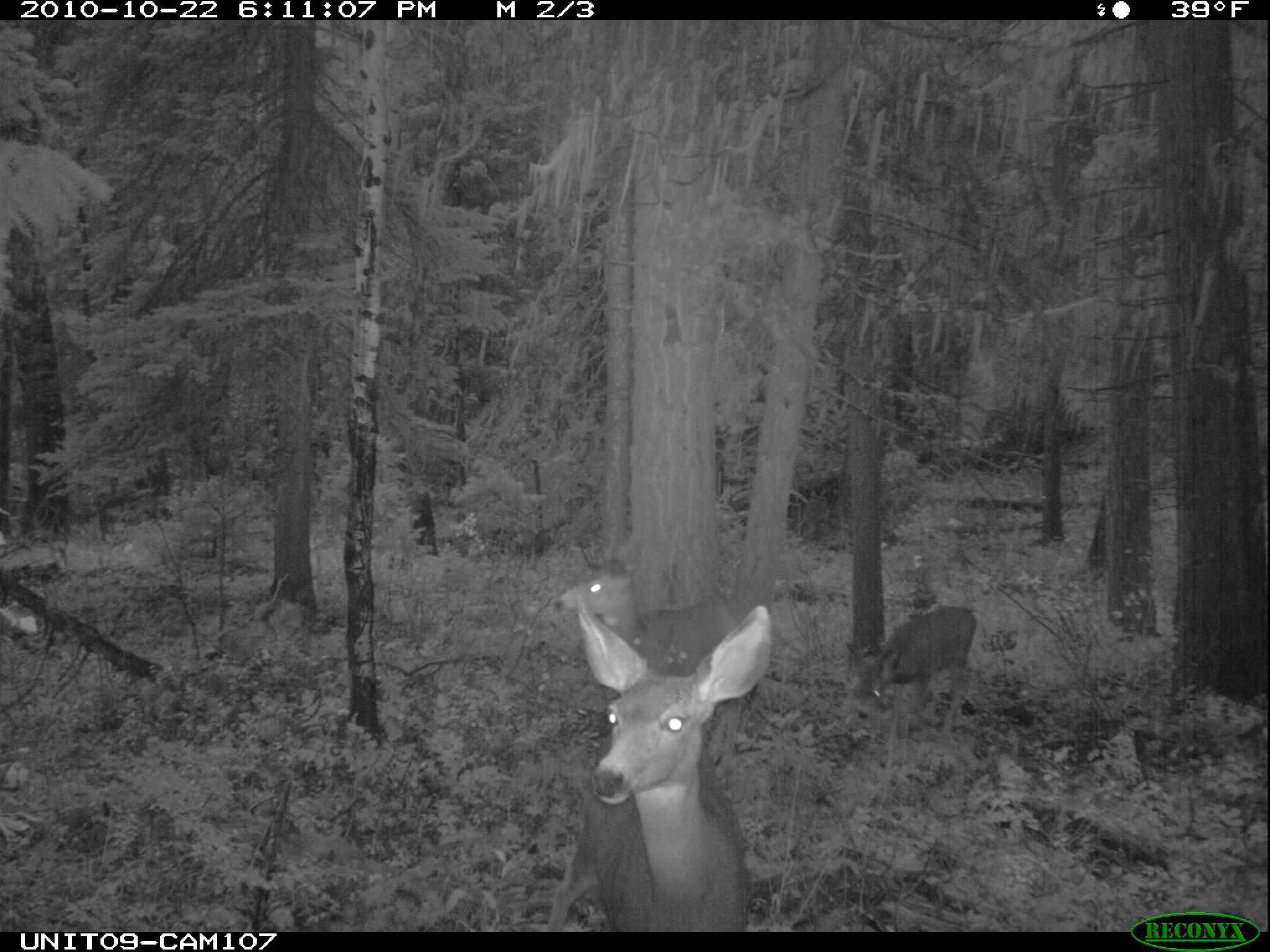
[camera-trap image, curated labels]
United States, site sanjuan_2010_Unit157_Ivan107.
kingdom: Animalia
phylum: Chordata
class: Mammalia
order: Artiodactyla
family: Cervidae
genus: Odocoileus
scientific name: Odocoileus hemionus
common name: mule deer